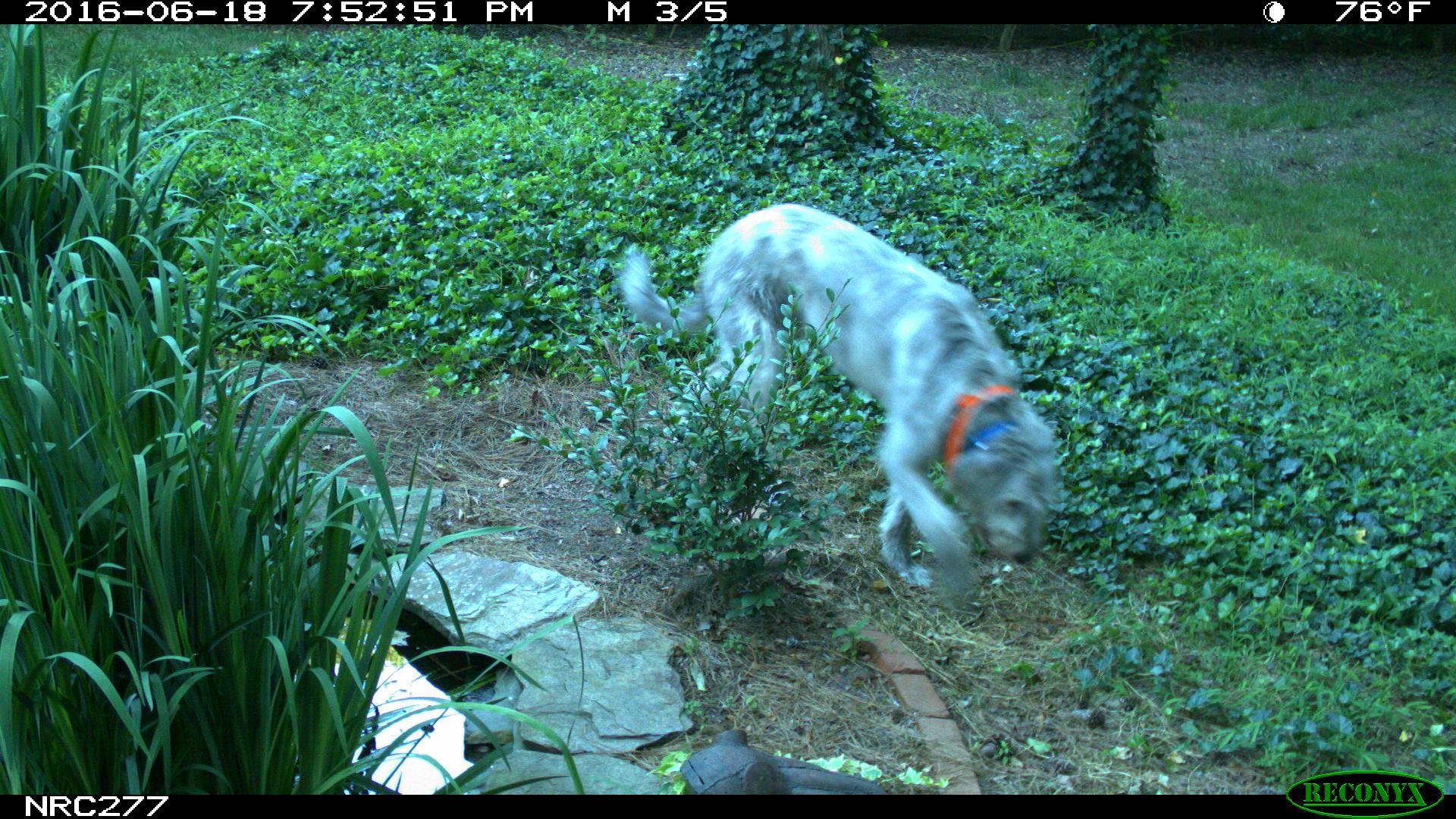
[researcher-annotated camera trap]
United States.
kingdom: Animalia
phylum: Chordata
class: Mammalia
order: Carnivora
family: Canidae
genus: Canis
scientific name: Canis familiaris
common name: domestic dog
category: Dog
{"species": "Dog (domestic dog) (Canis familiaris)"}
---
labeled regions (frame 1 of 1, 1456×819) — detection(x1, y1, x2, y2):
Dog: detection(602, 206, 1070, 606)